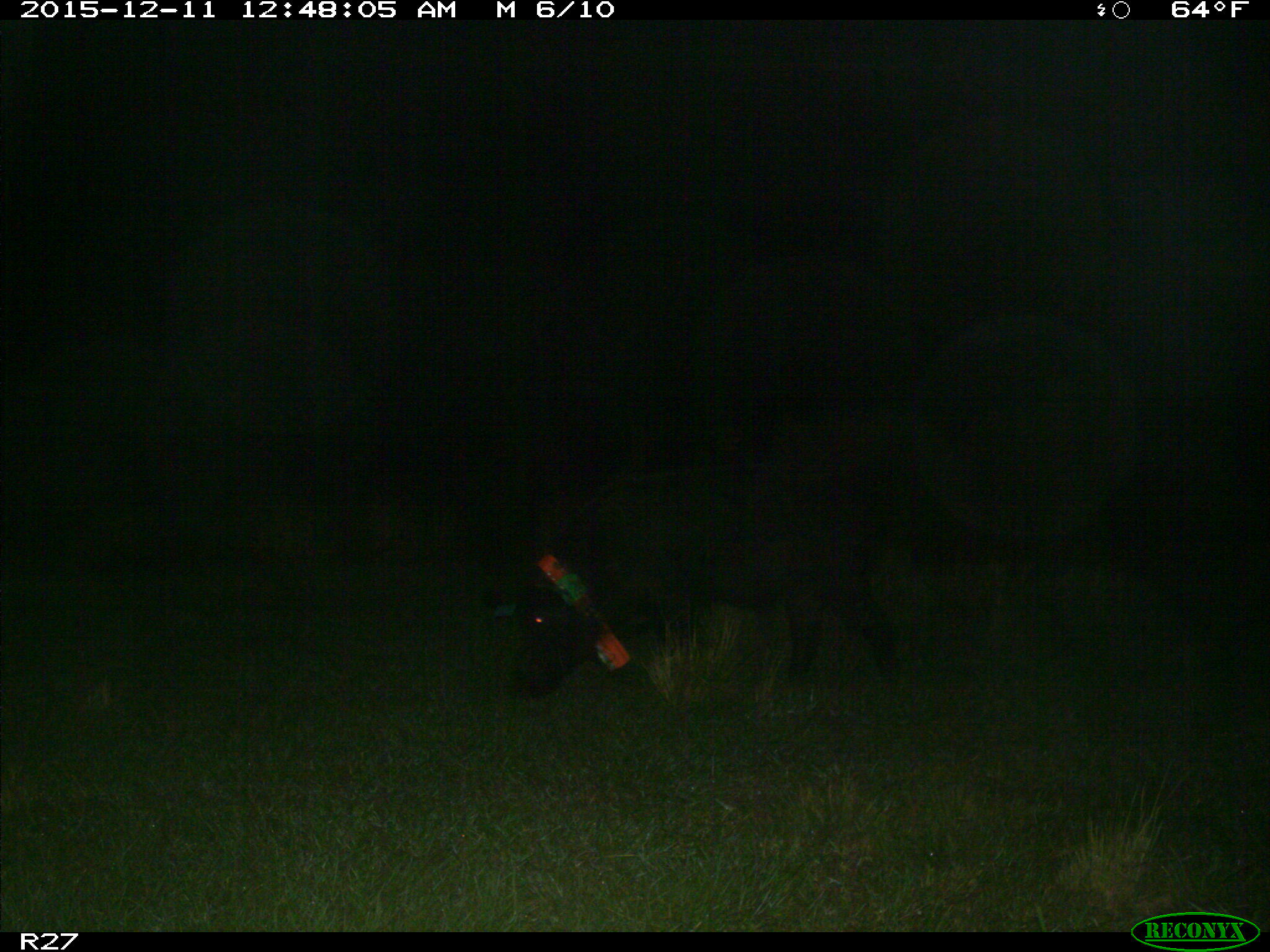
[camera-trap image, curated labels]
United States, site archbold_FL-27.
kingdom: Animalia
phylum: Chordata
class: Mammalia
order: Artiodactyla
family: Suidae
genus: Sus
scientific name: Sus scrofa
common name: wild boar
Sus scrofa (wild boar).